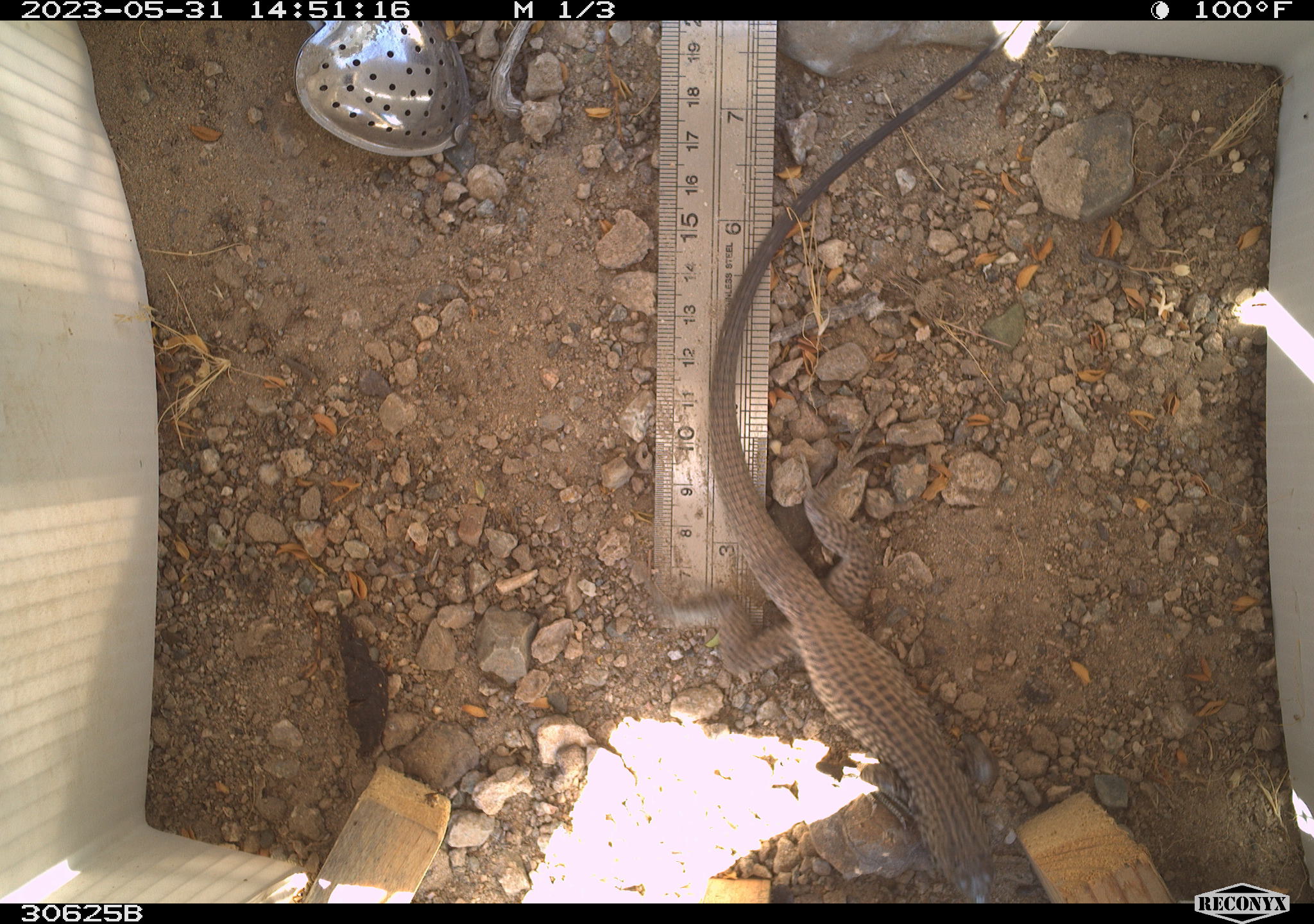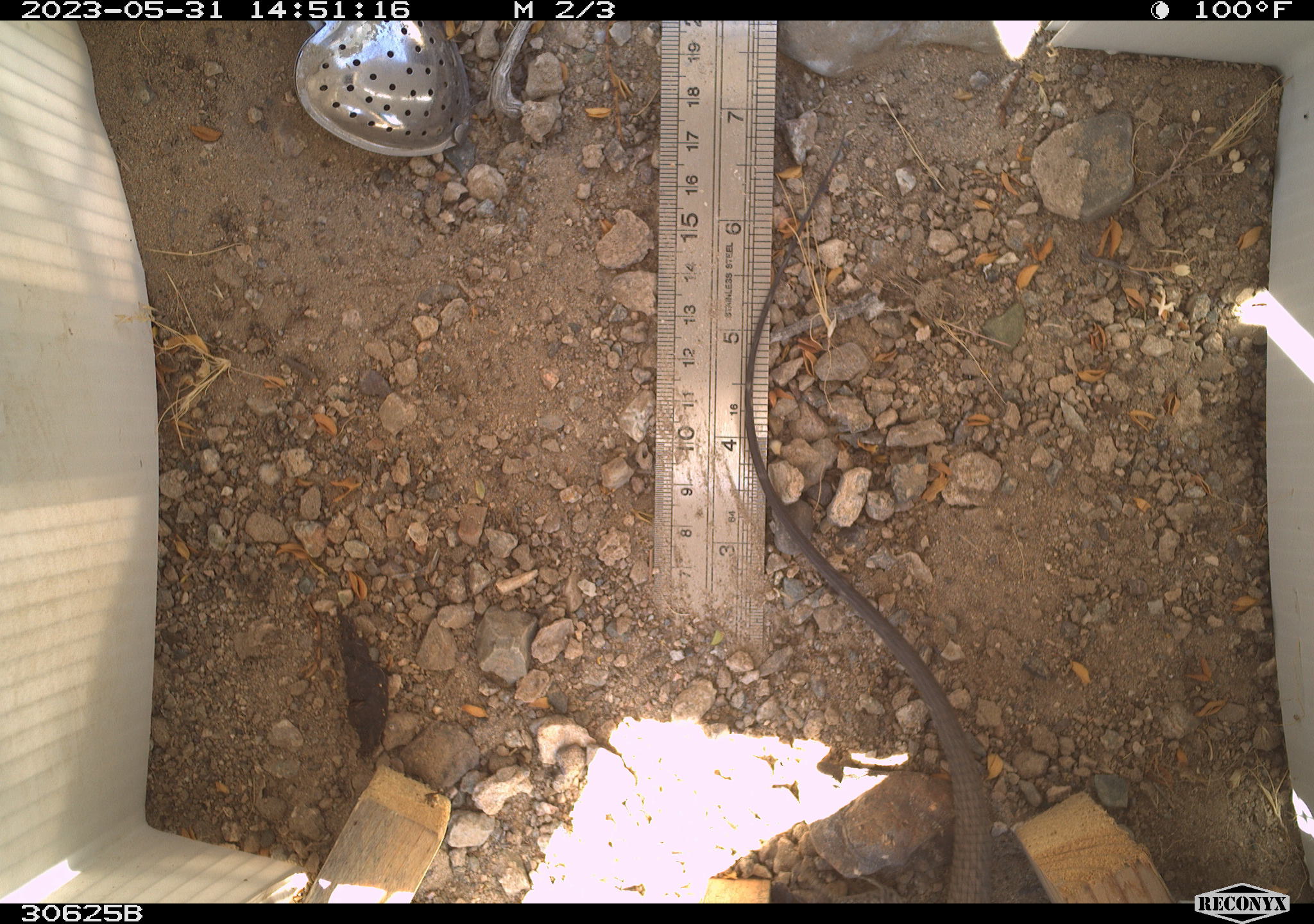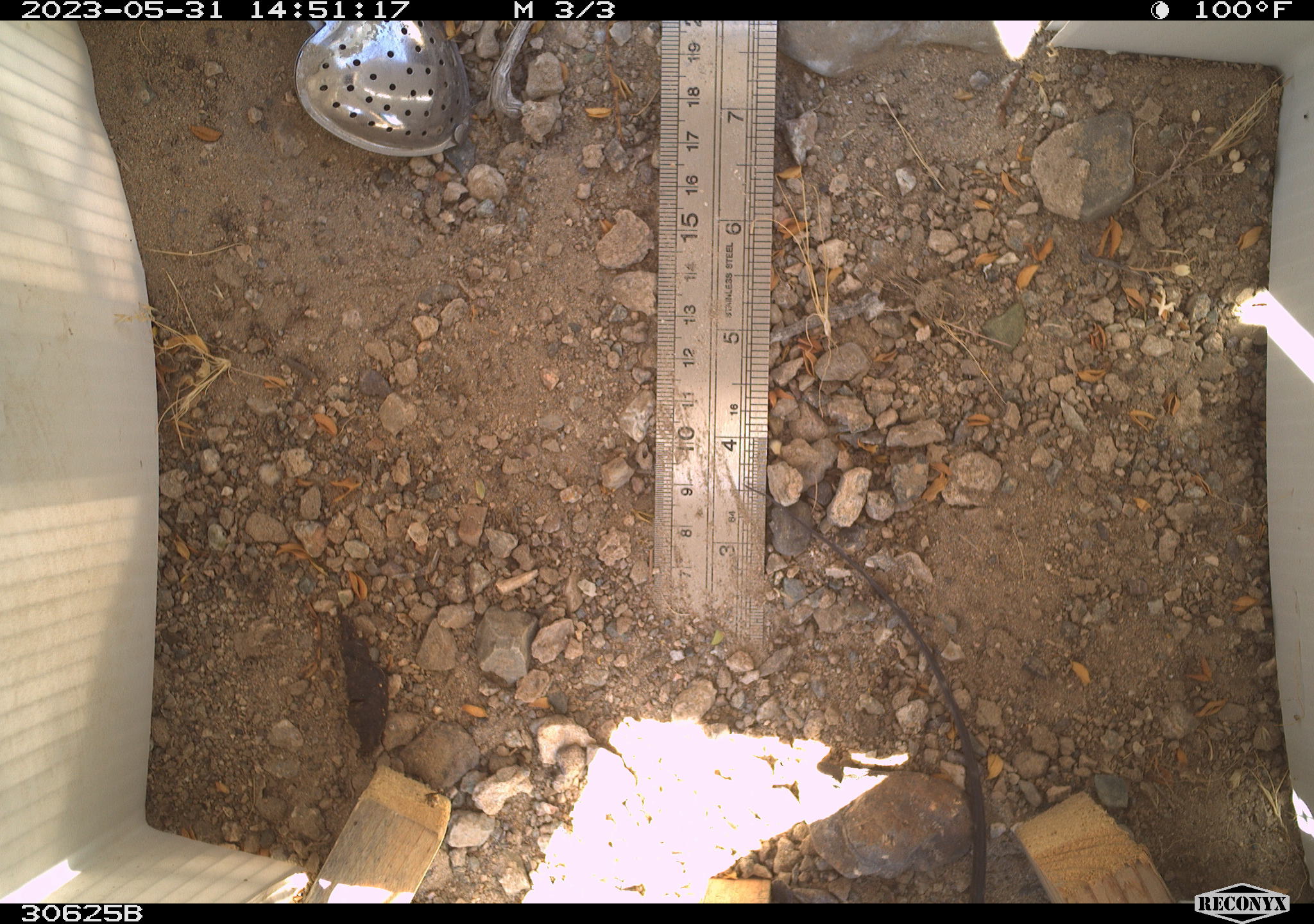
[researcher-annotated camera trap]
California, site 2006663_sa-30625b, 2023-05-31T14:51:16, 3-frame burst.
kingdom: Animalia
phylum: Chordata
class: Reptilia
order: Squamata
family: Teiidae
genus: Aspidoscelis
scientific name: Aspidoscelis tigris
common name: western whiptail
Western whiptail (Aspidoscelis tigris).